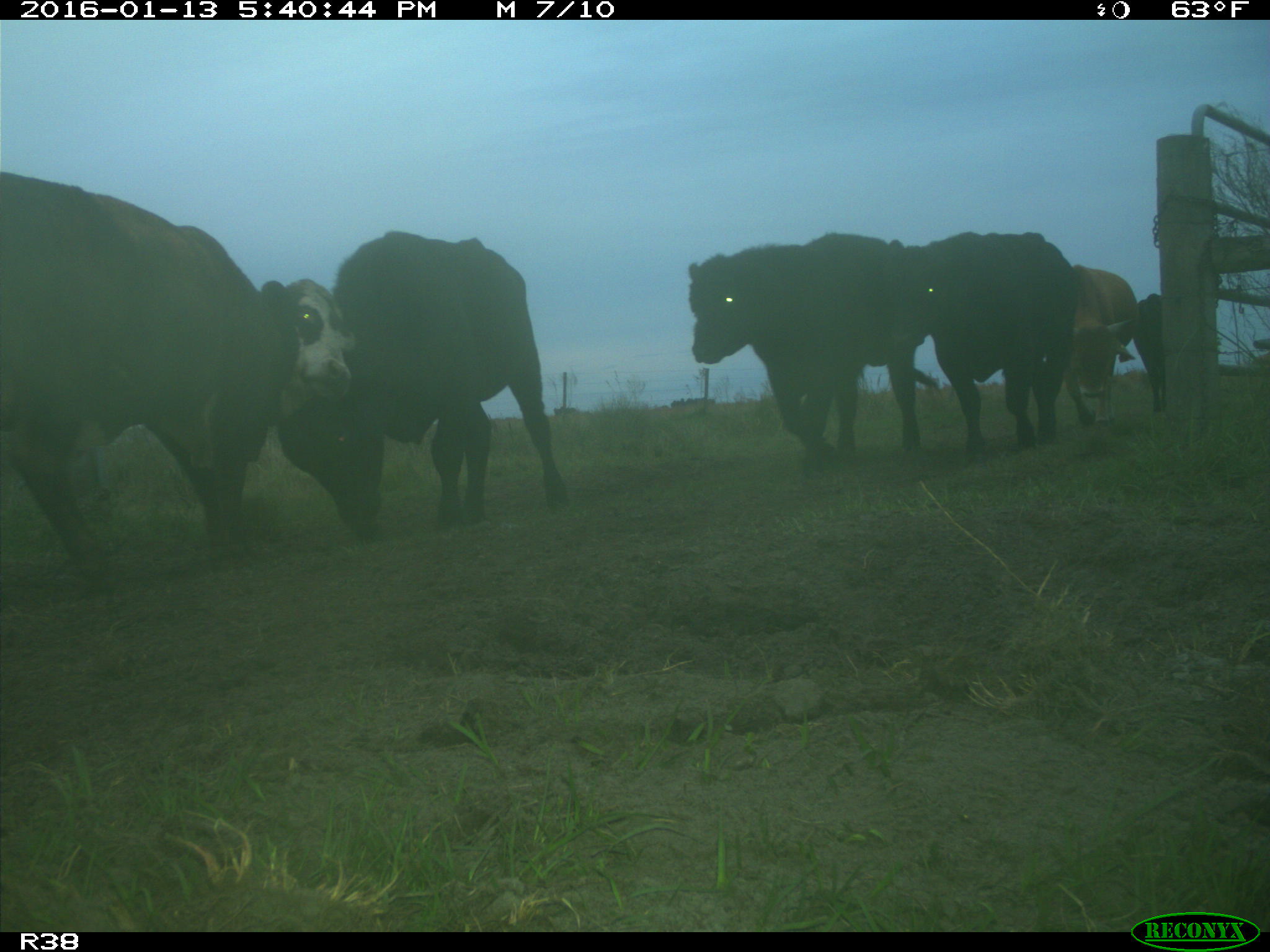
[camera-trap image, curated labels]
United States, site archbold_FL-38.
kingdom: Animalia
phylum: Chordata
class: Mammalia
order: Artiodactyla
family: Bovidae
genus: Bos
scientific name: Bos taurus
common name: domestic cow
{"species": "Bos taurus (domestic cow)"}